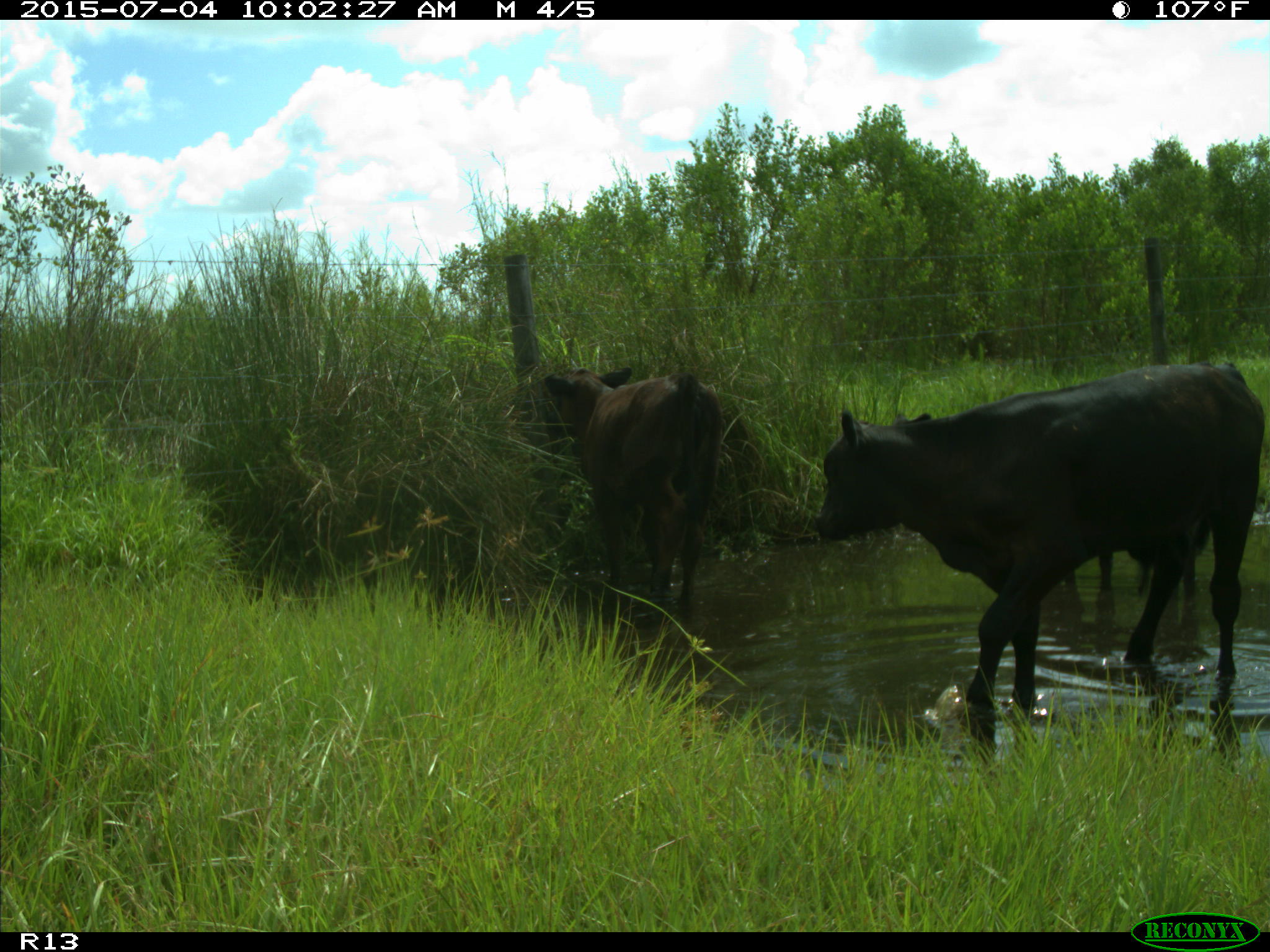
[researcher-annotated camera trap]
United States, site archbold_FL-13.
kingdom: Animalia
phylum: Chordata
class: Mammalia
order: Artiodactyla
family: Bovidae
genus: Bos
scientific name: Bos taurus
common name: domestic cow